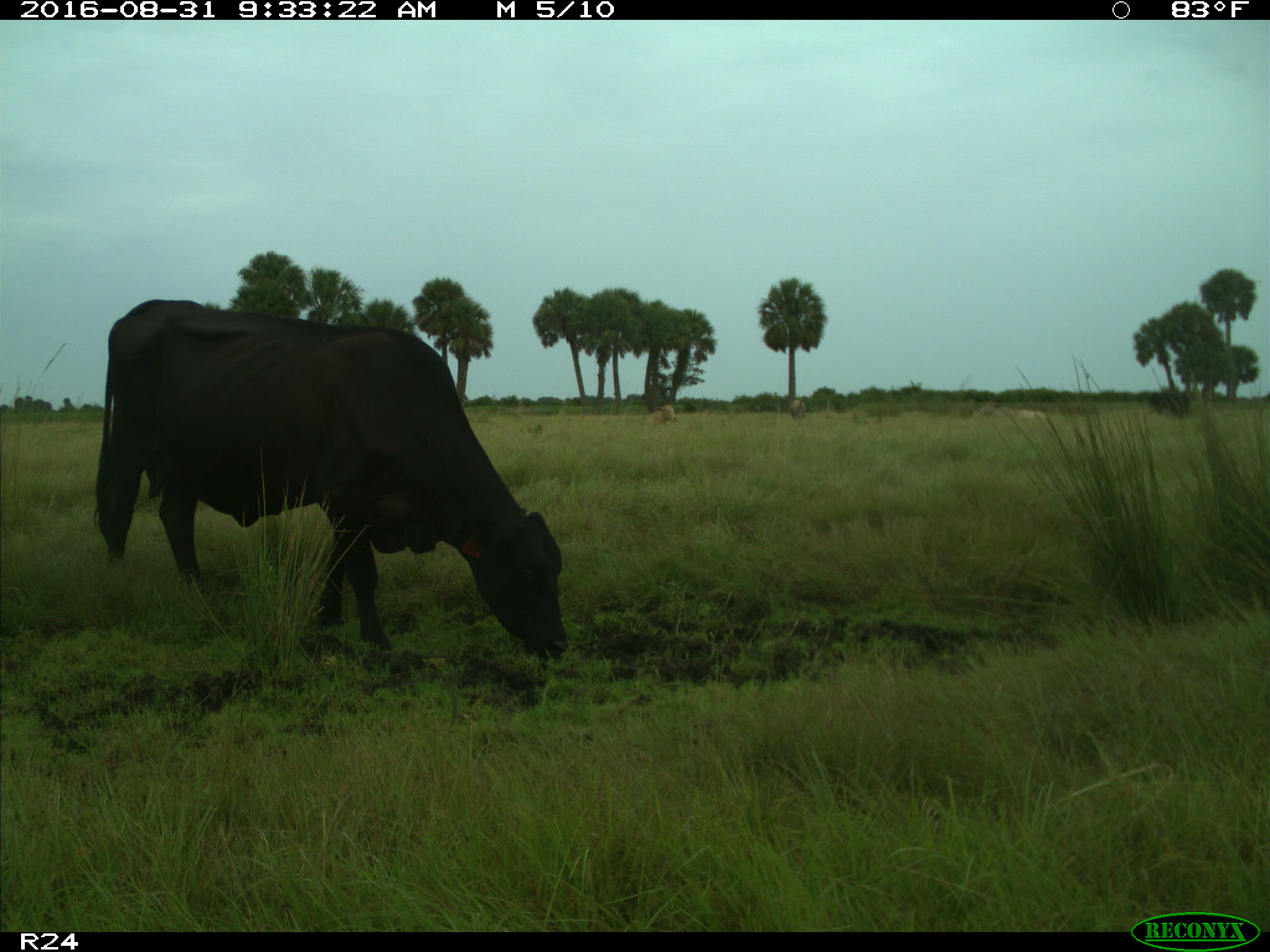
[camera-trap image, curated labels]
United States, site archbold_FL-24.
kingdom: Animalia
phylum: Chordata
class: Mammalia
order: Artiodactyla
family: Bovidae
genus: Bos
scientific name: Bos taurus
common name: domestic cow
Bos taurus (domestic cow).